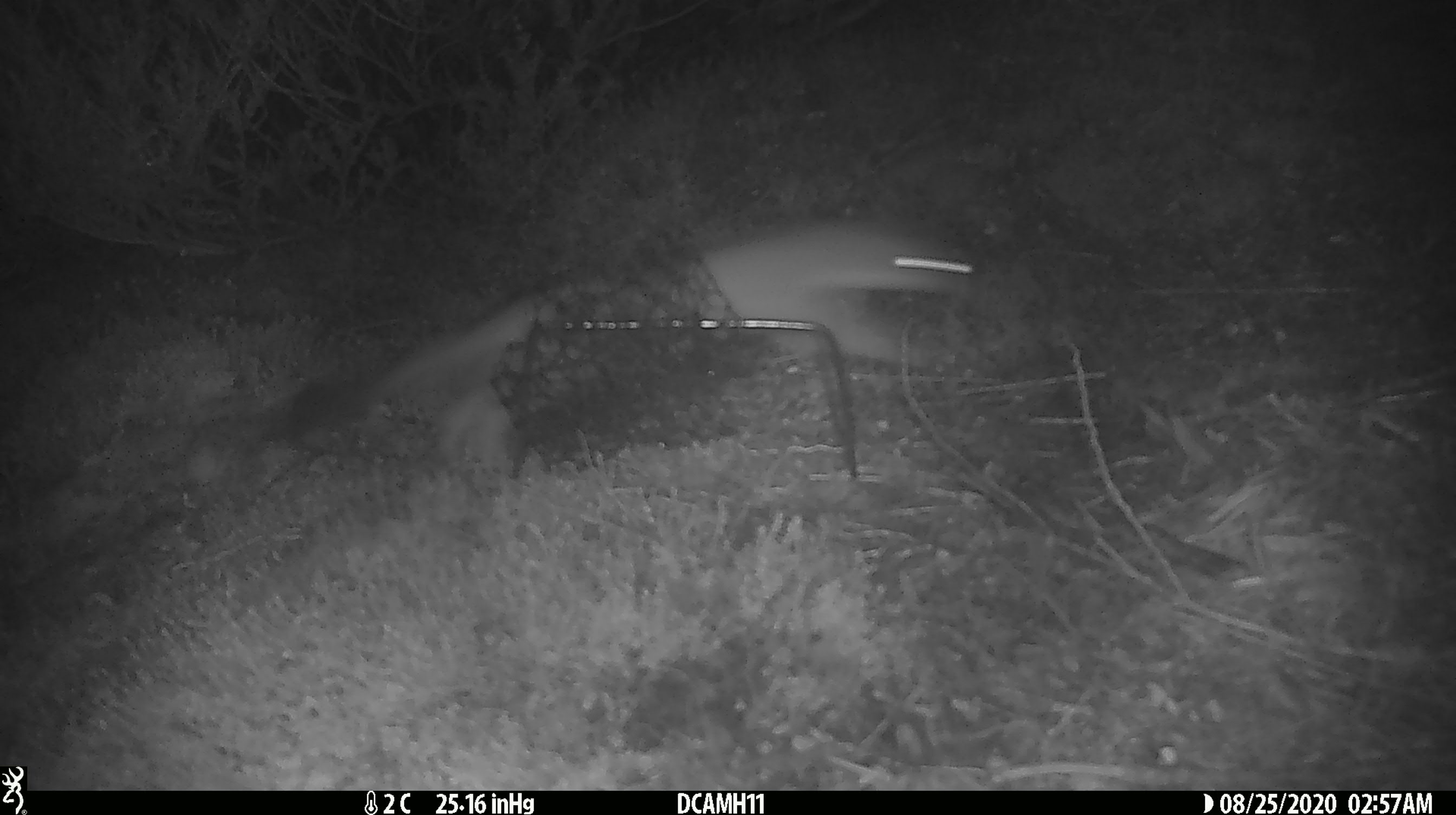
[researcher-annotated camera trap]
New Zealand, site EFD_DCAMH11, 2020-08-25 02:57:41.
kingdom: Animalia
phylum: Chordata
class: Mammalia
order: Carnivora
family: Mustelidae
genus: Mustela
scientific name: Mustela erminea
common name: stoat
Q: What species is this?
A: Stoat (Mustela erminea).